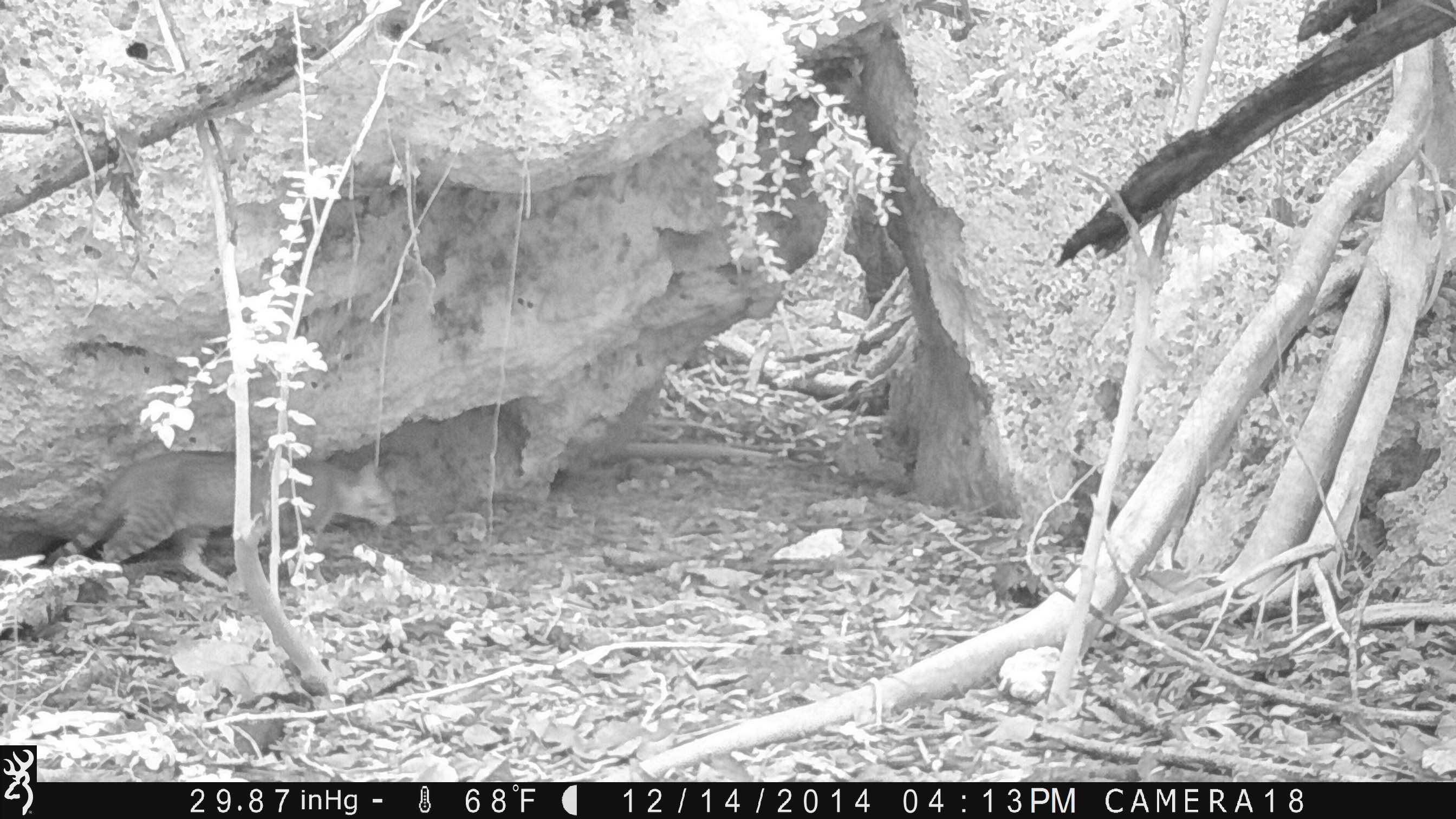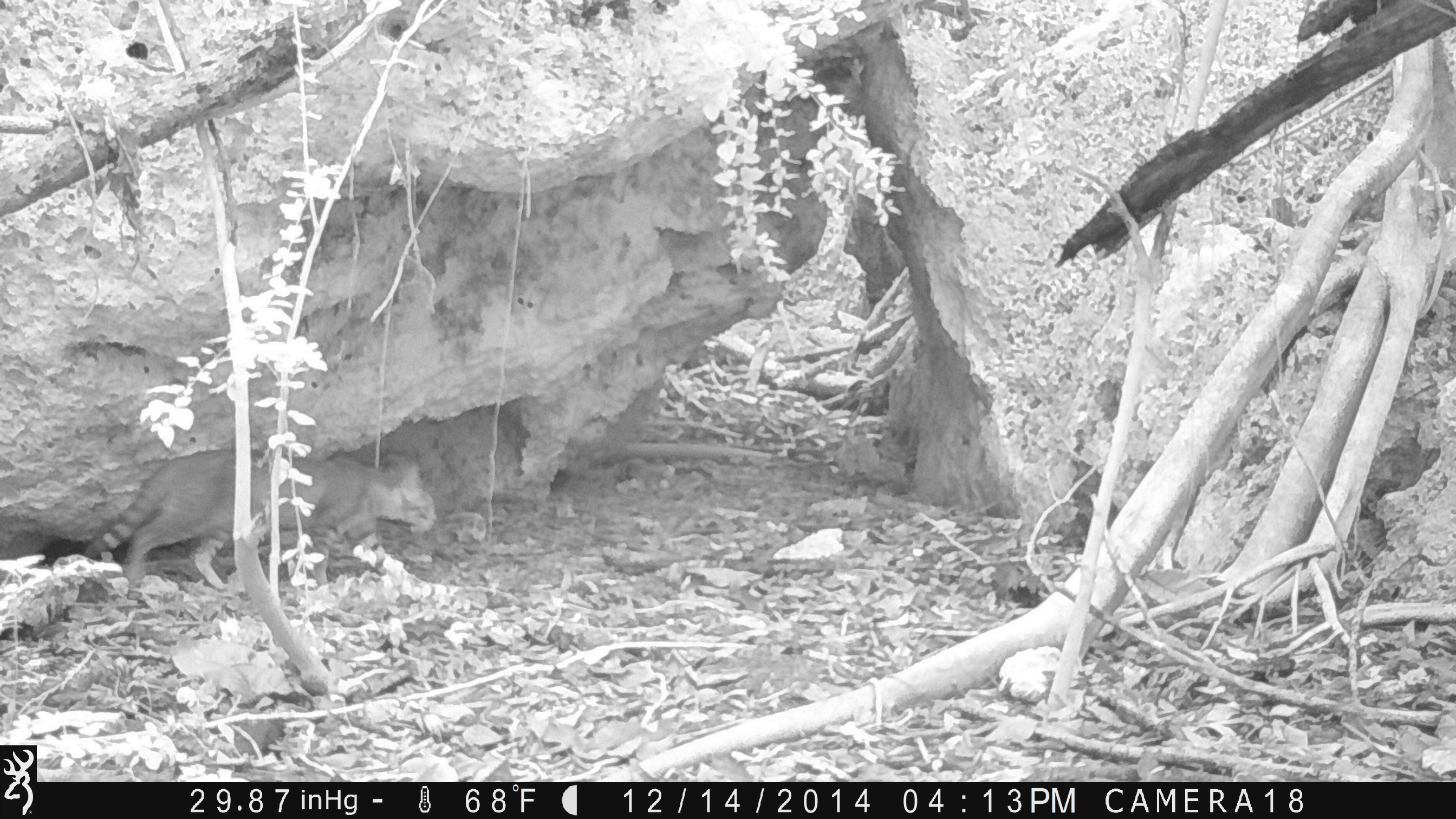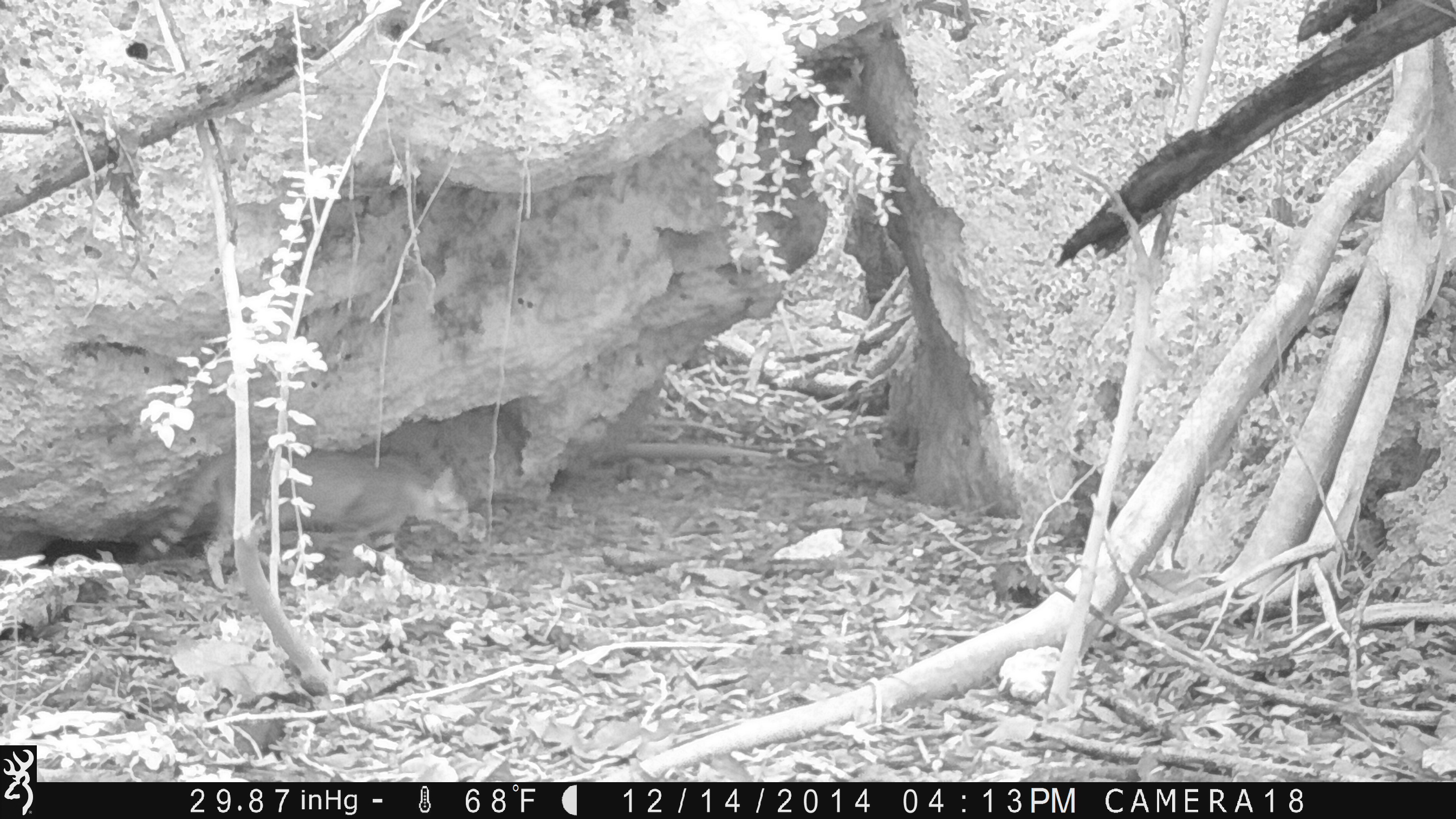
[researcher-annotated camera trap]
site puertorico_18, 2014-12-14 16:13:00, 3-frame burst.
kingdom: Animalia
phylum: Chordata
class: Mammalia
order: Carnivora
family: Felidae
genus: Felis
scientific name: Felis catus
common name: cat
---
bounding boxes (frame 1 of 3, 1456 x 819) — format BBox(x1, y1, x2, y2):
cat: BBox(43, 450, 399, 582)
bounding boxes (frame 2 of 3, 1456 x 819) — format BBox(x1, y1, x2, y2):
cat: BBox(37, 448, 437, 593)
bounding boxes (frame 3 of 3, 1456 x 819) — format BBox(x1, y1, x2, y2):
cat: BBox(135, 444, 467, 575)